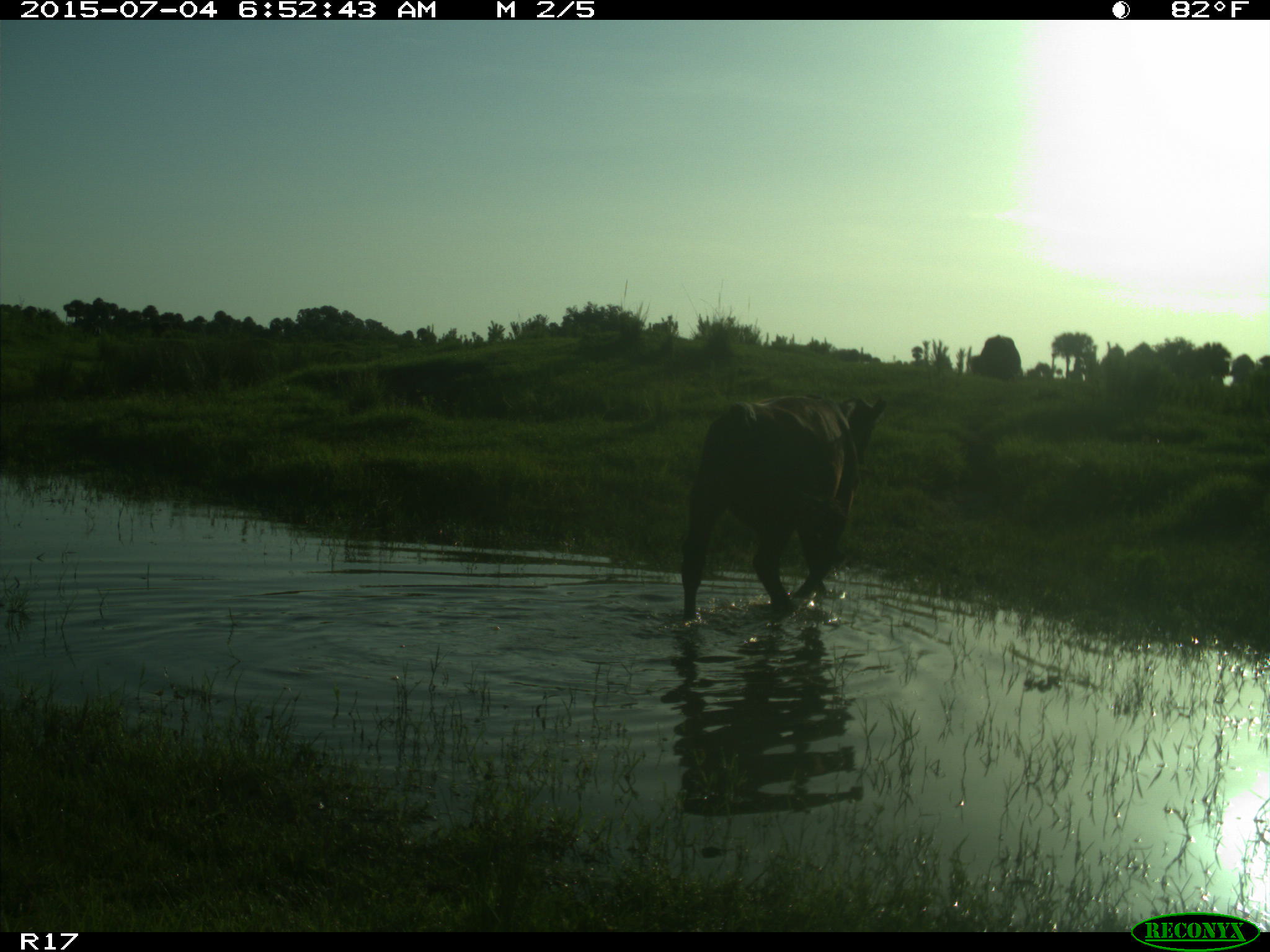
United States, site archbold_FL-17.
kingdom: Animalia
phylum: Chordata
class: Mammalia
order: Artiodactyla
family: Bovidae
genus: Bos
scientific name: Bos taurus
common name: domestic cow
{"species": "Bos taurus (domestic cow)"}